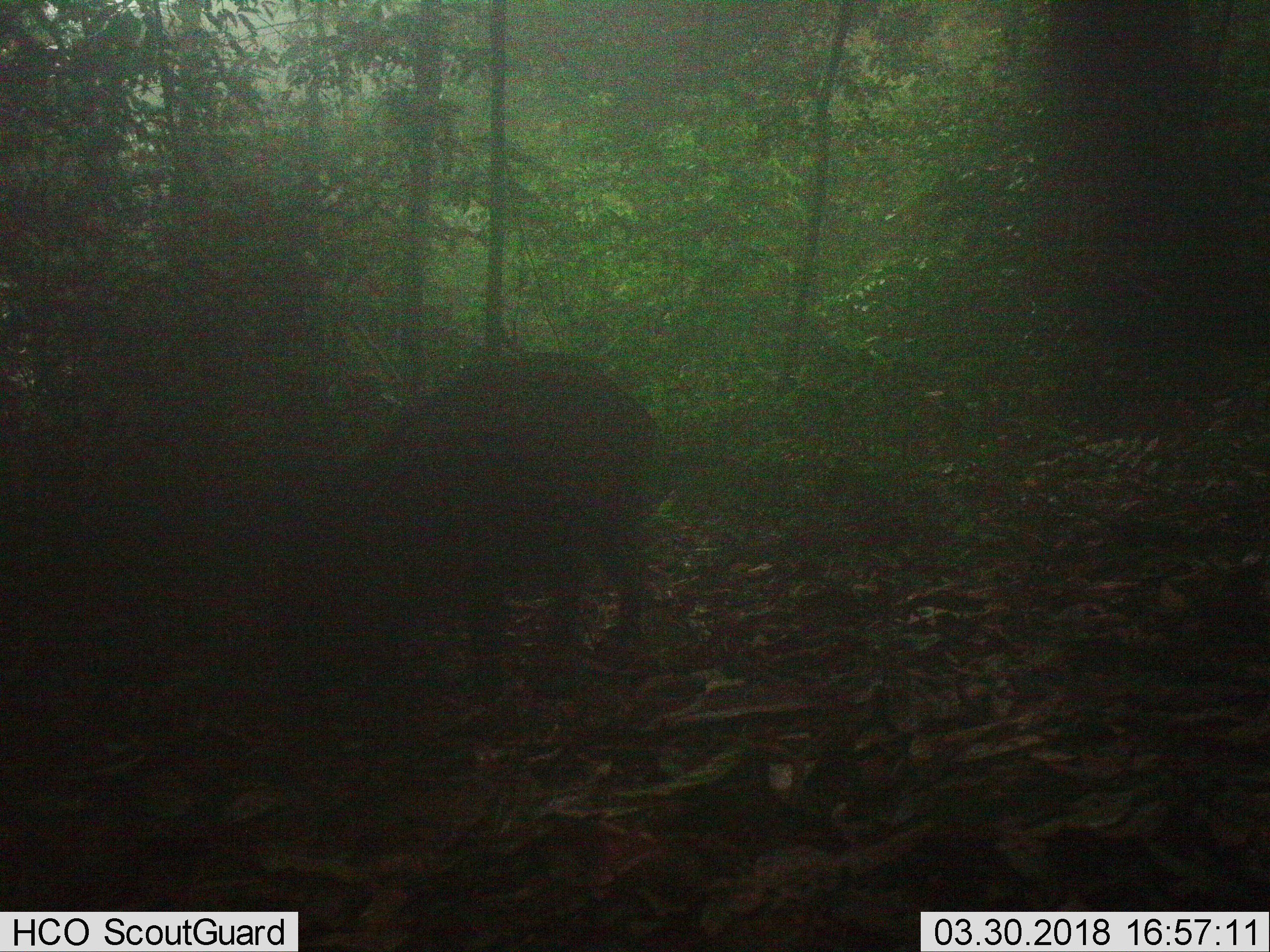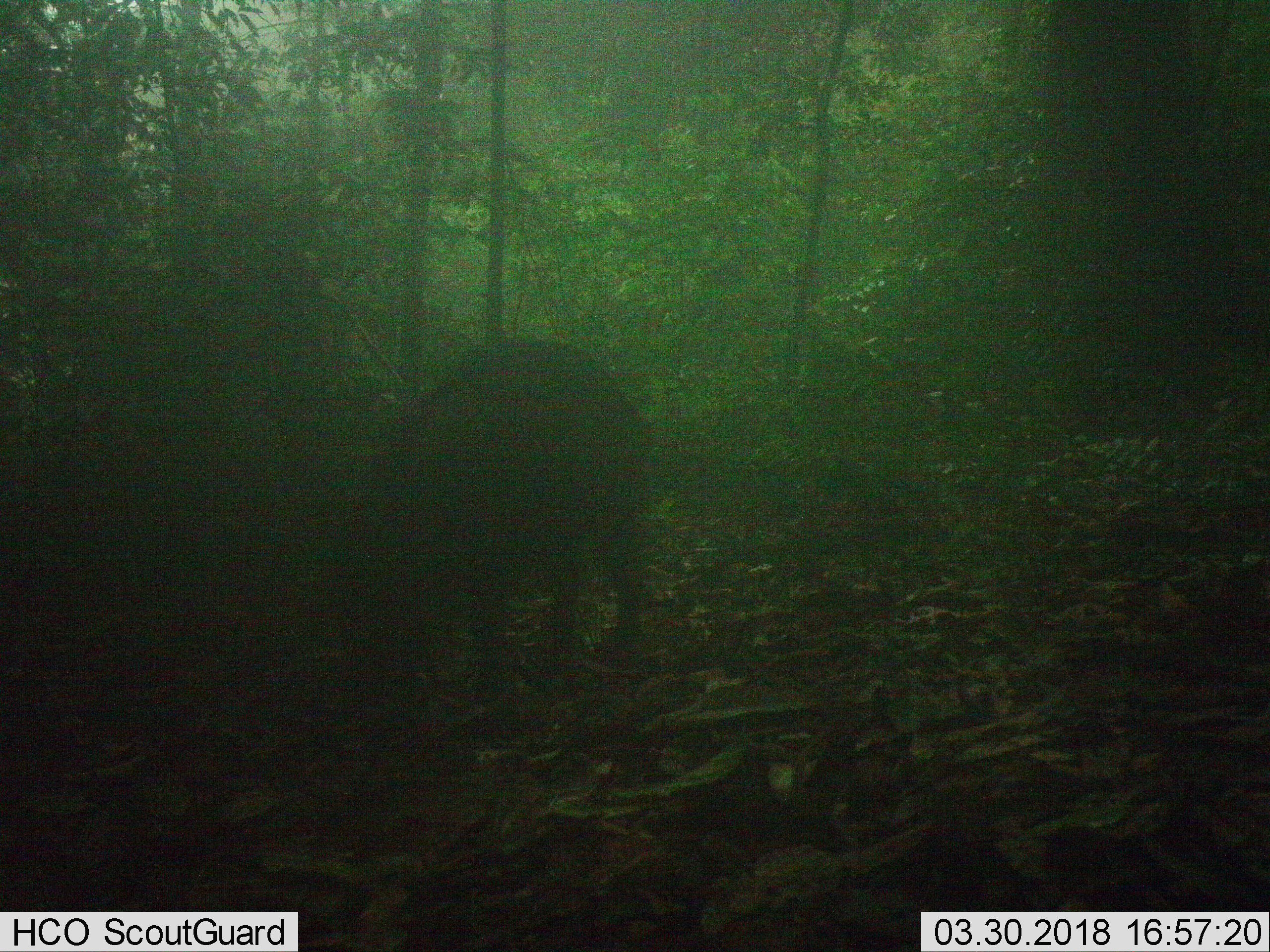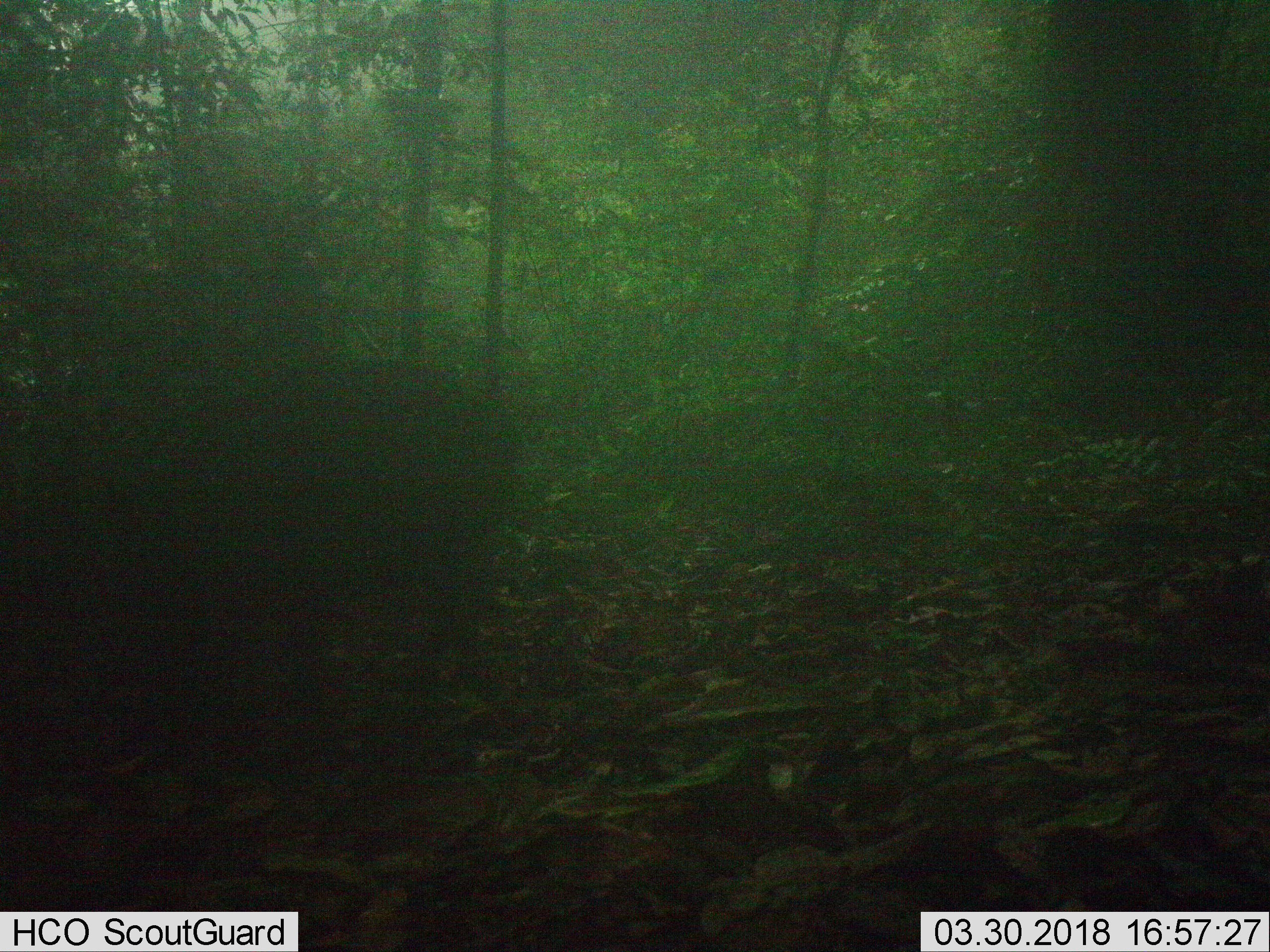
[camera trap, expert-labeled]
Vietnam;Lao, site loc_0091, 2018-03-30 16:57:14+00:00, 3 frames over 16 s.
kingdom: Animalia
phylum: Chordata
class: Mammalia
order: Artiodactyla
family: Suidae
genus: Sus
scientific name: Sus scrofa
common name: eurasian wild pig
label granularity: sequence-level